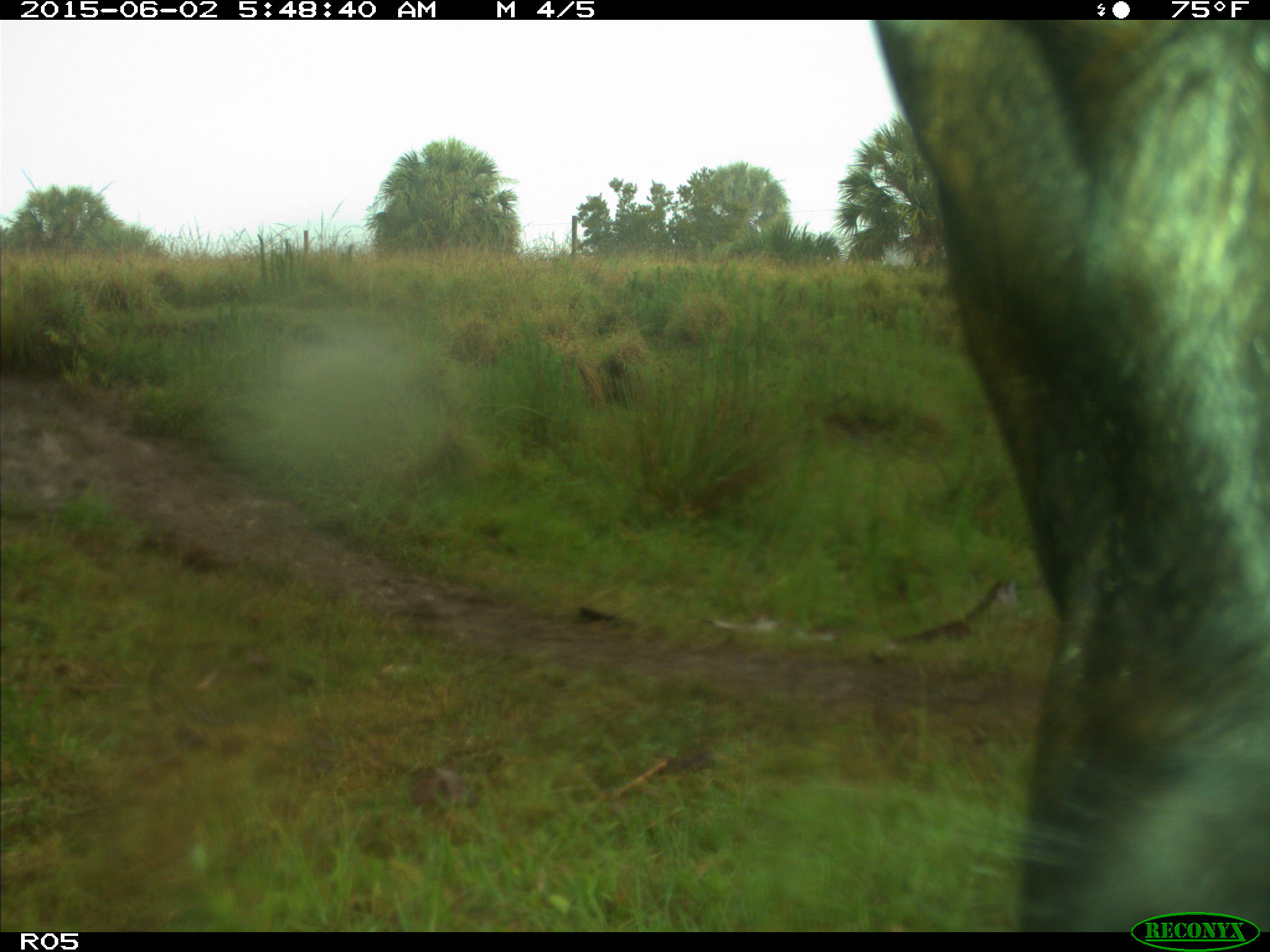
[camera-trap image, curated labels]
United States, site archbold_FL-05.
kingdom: Animalia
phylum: Chordata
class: Mammalia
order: Artiodactyla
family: Bovidae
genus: Bos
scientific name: Bos taurus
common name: domestic cow